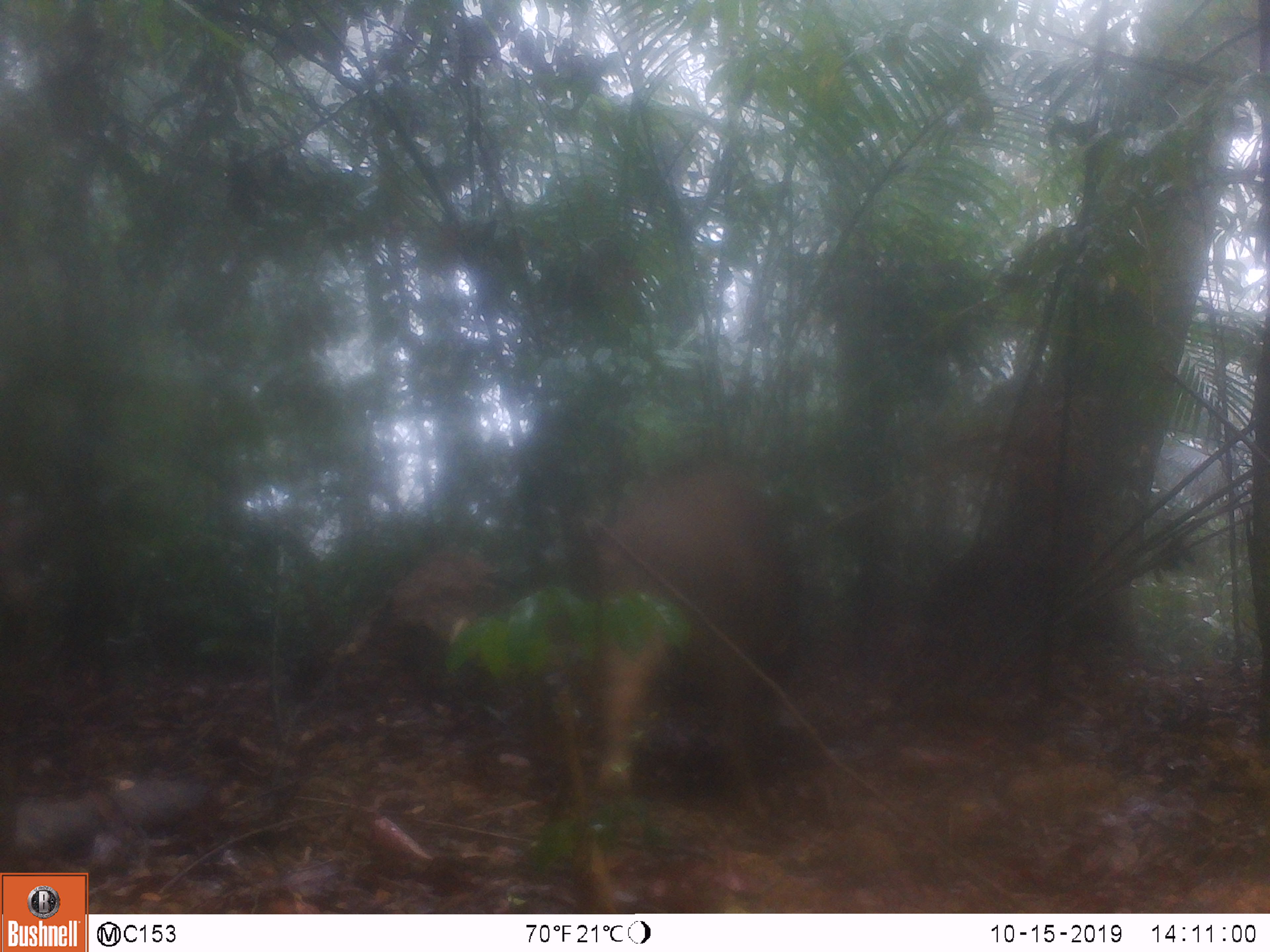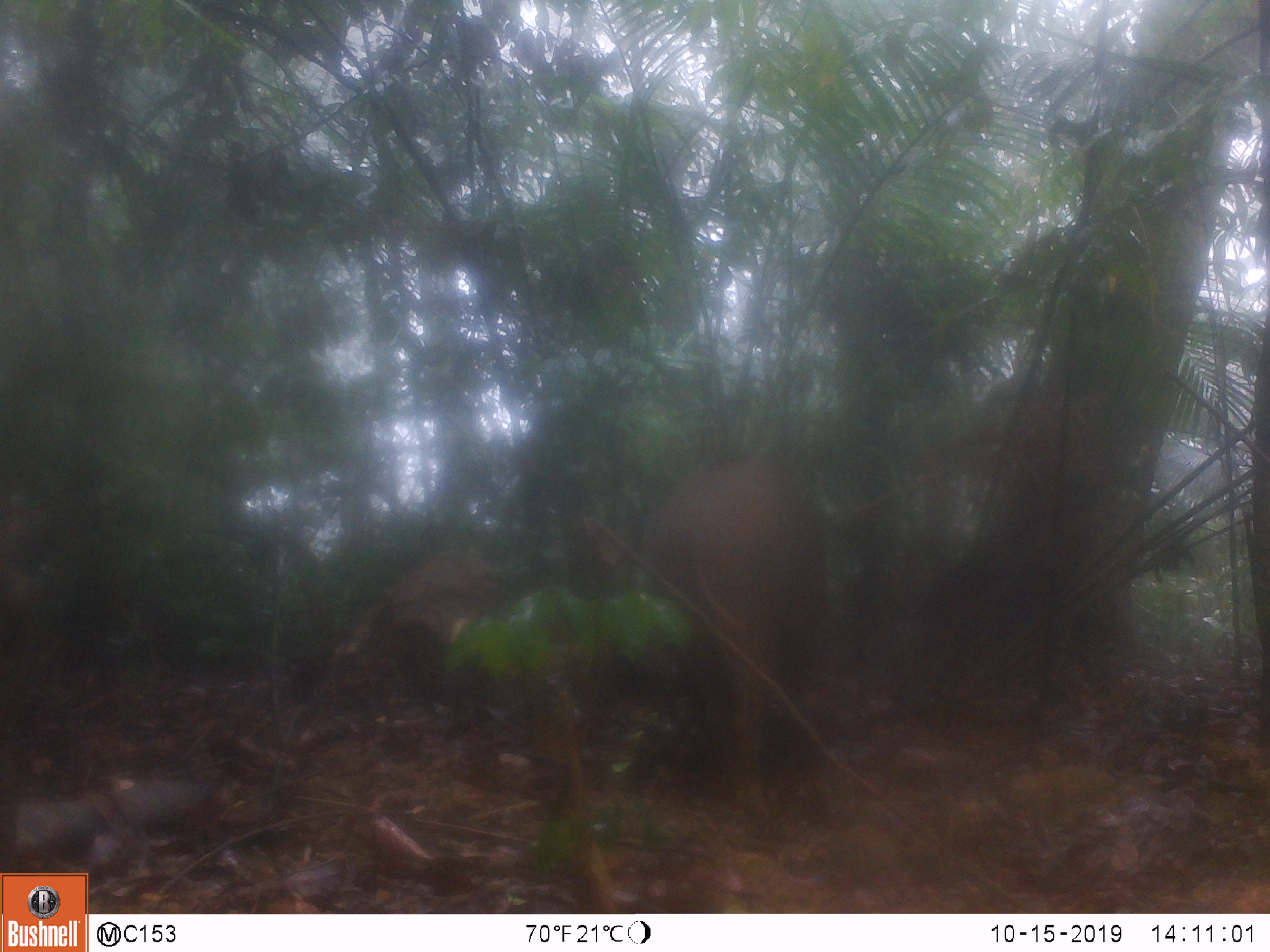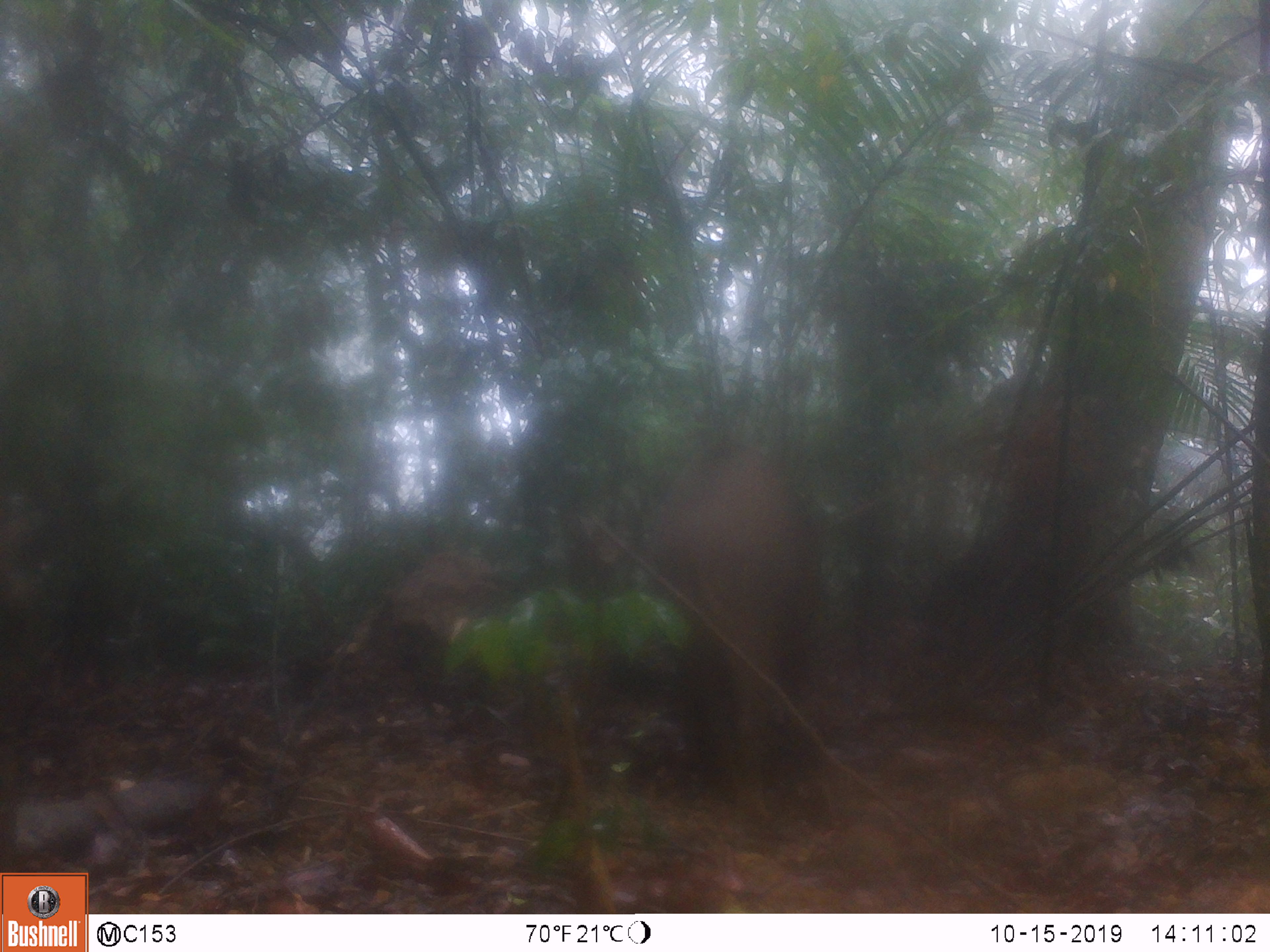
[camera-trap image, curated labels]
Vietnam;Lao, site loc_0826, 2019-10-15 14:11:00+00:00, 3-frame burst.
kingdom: Animalia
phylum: Chordata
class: Mammalia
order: Artiodactyla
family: Suidae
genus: Sus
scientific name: Sus scrofa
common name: eurasian wild pig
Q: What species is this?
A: Eurasian wild pig (Sus scrofa).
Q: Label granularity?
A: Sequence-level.